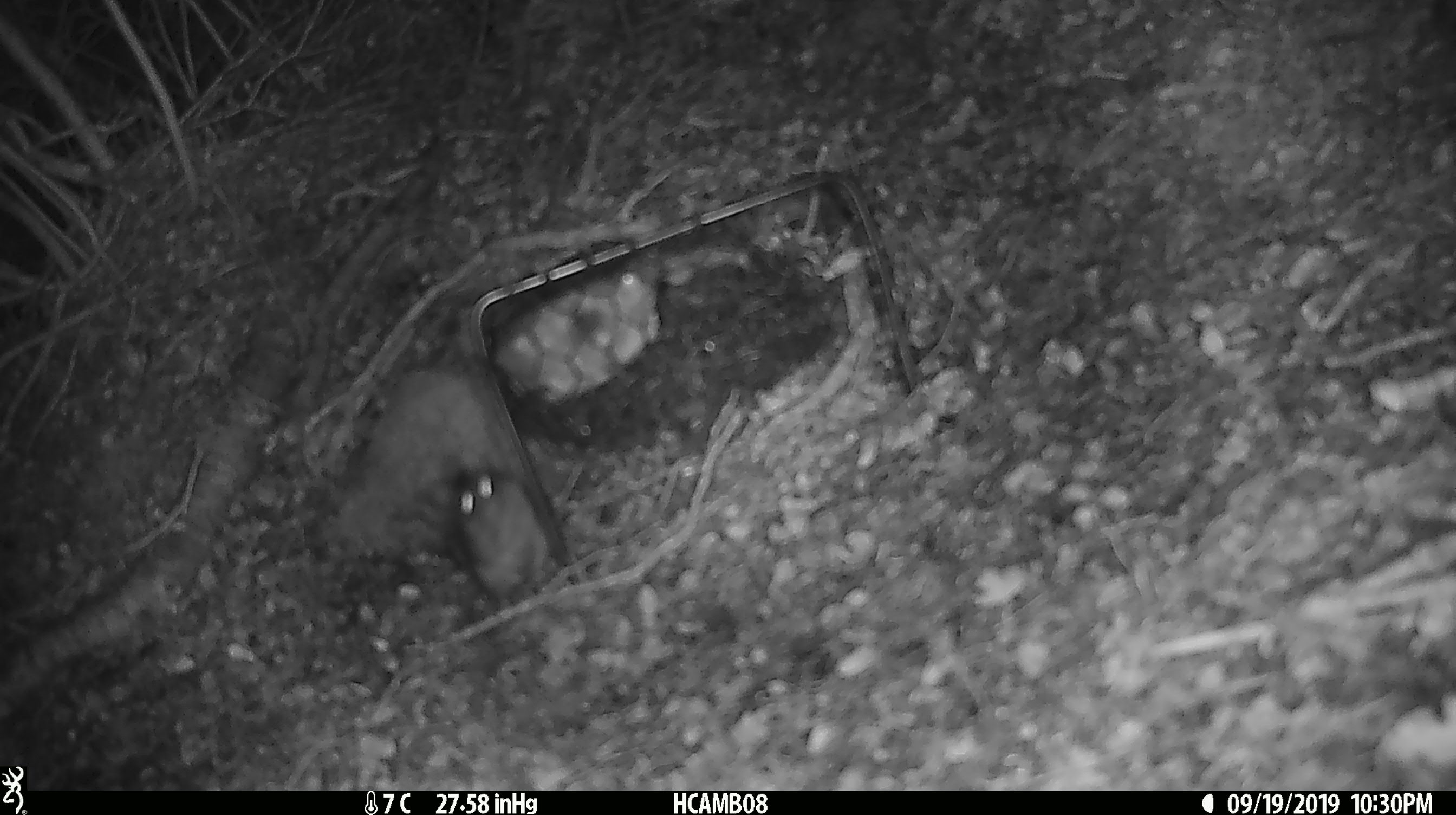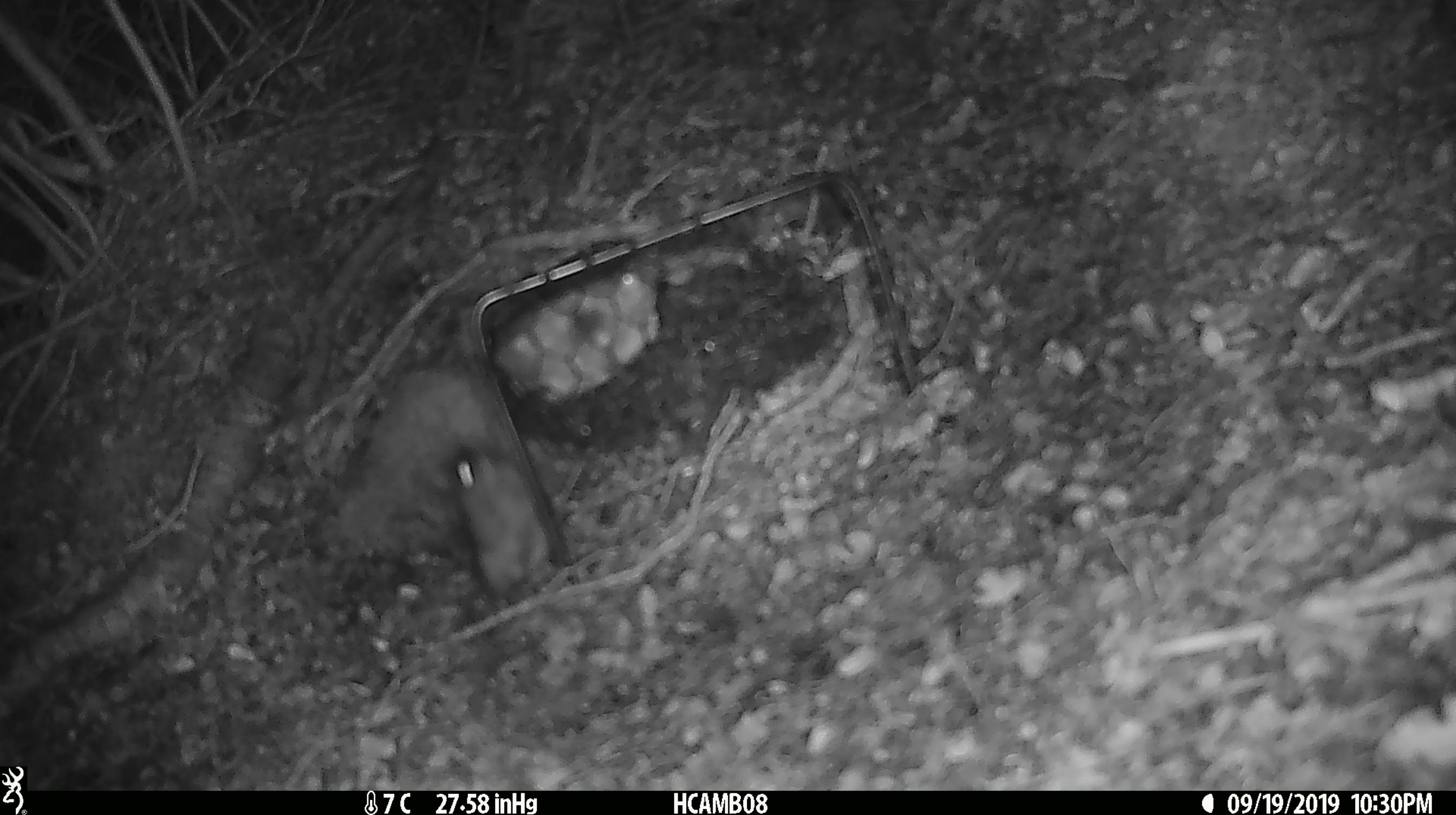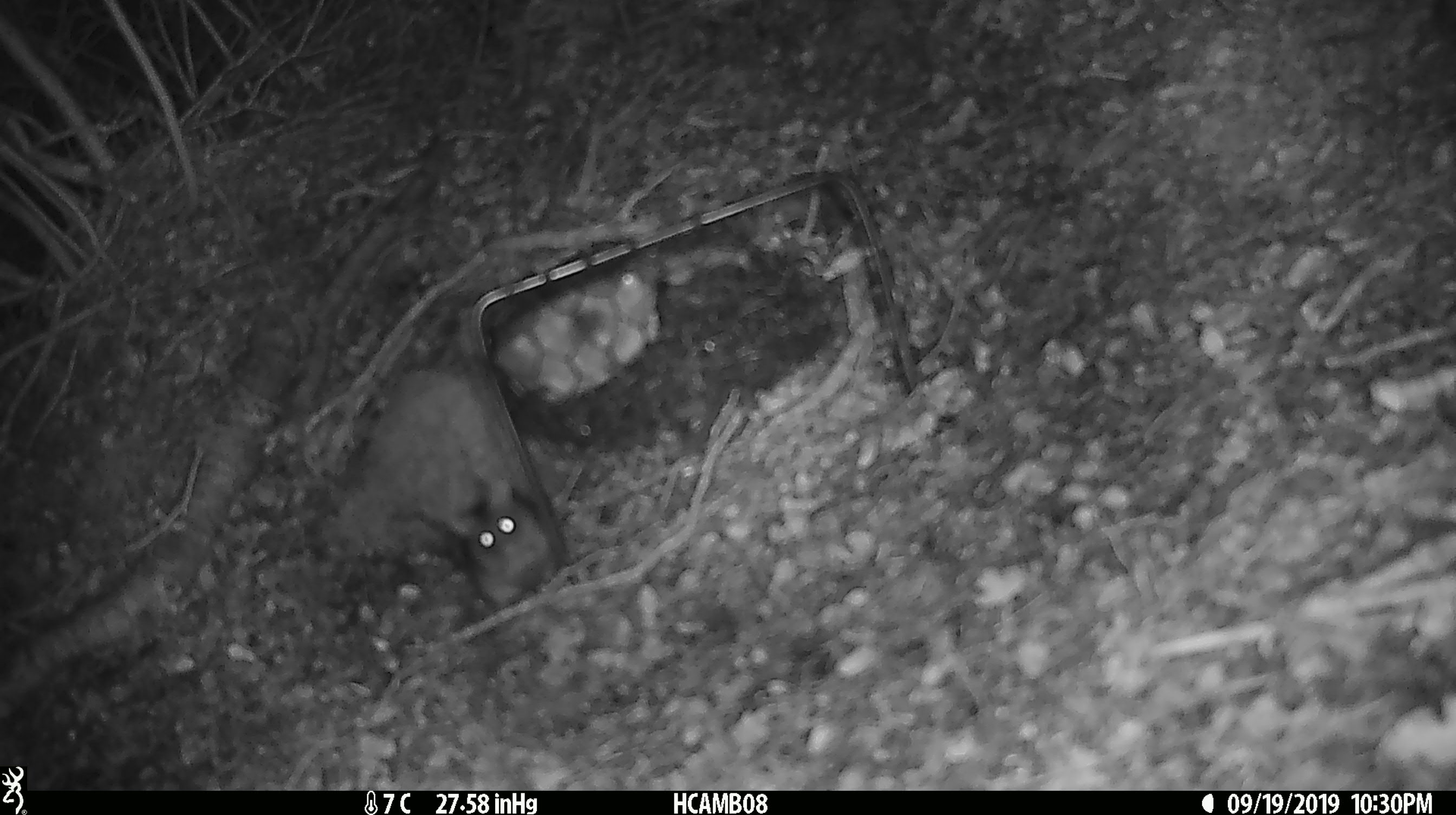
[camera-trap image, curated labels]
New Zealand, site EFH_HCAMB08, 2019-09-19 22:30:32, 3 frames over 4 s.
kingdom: Animalia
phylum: Chordata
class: Mammalia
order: Rodentia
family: Muridae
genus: Mus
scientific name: Mus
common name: mouse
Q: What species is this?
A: Mouse (Mus).